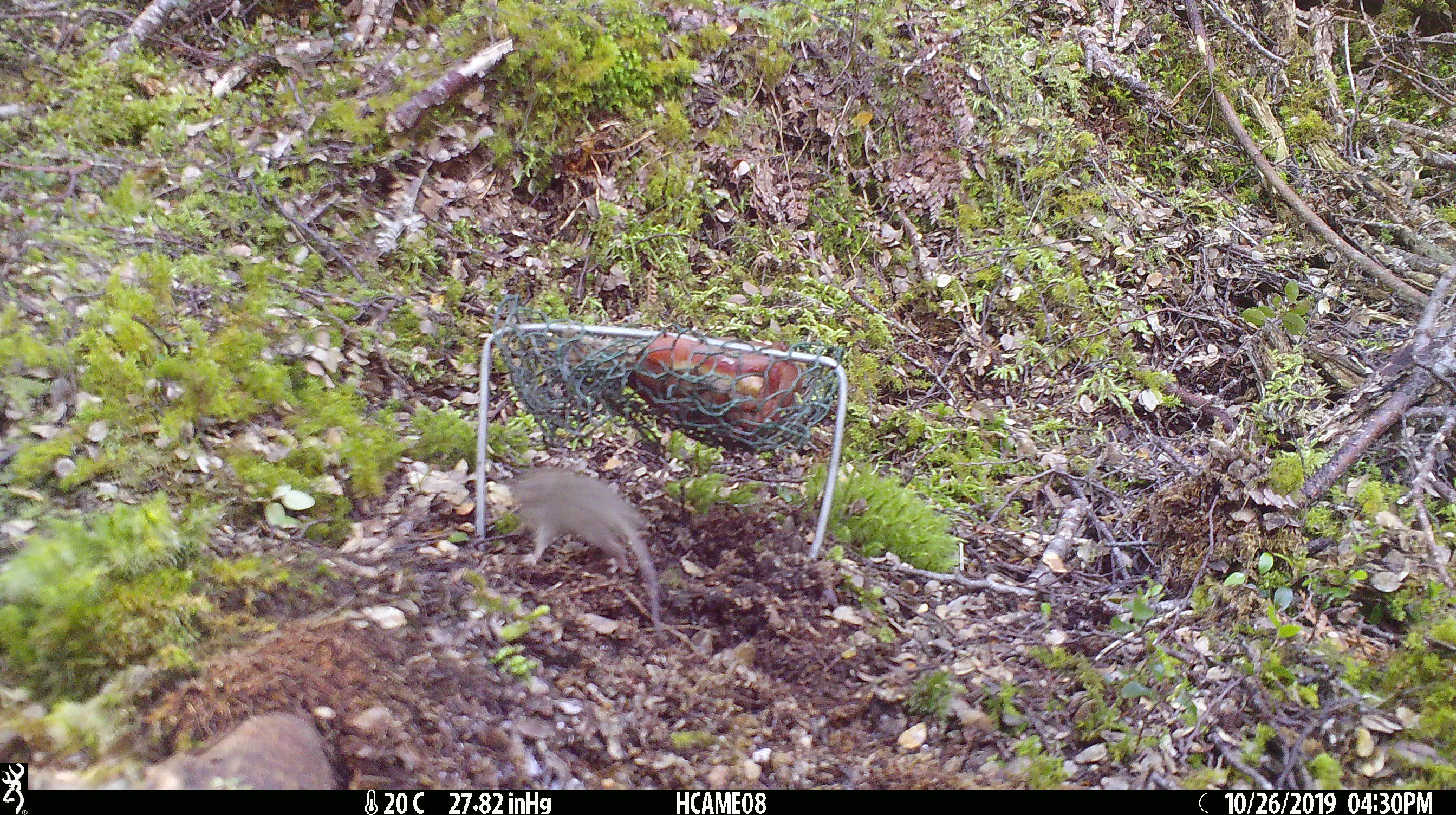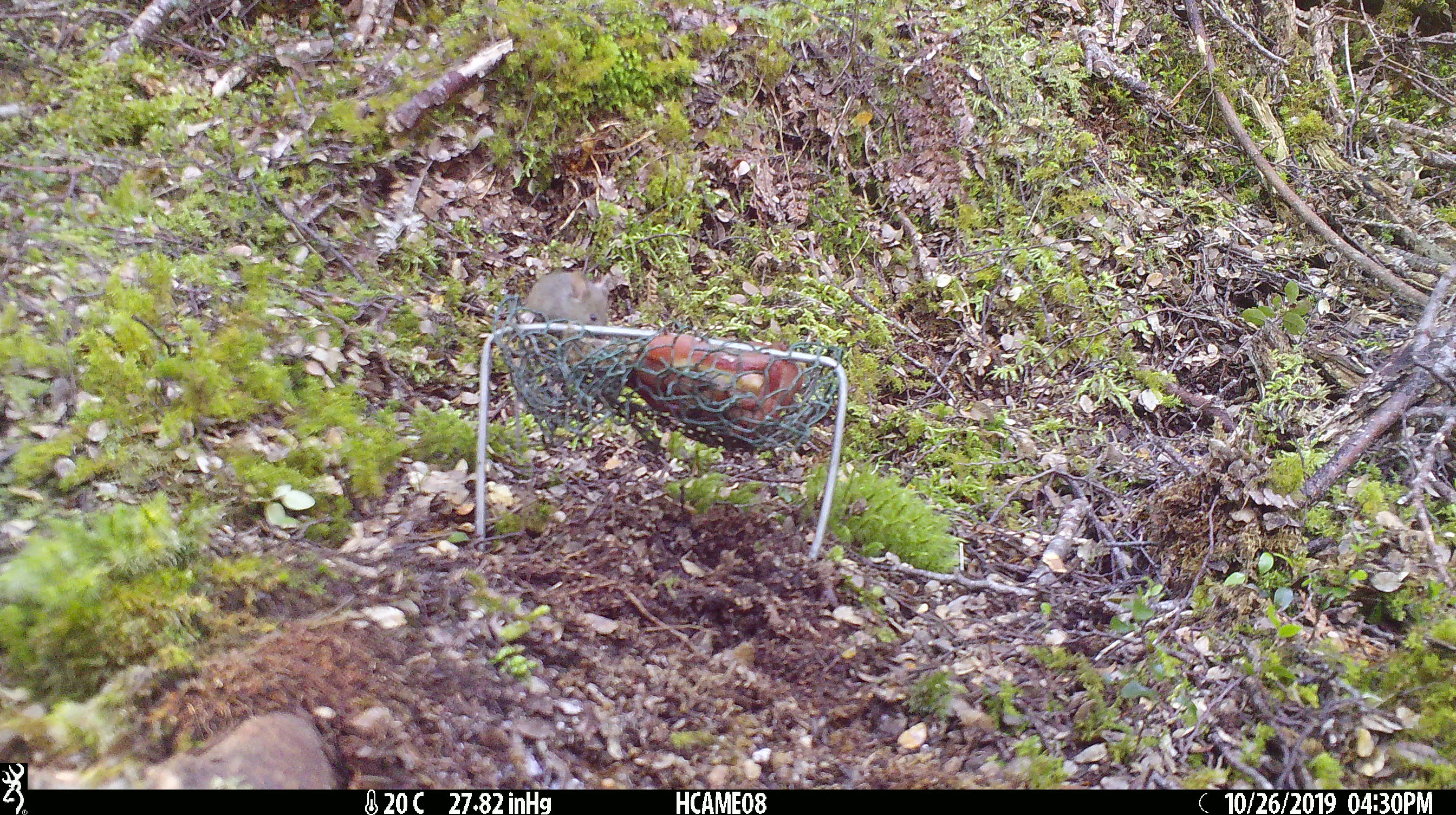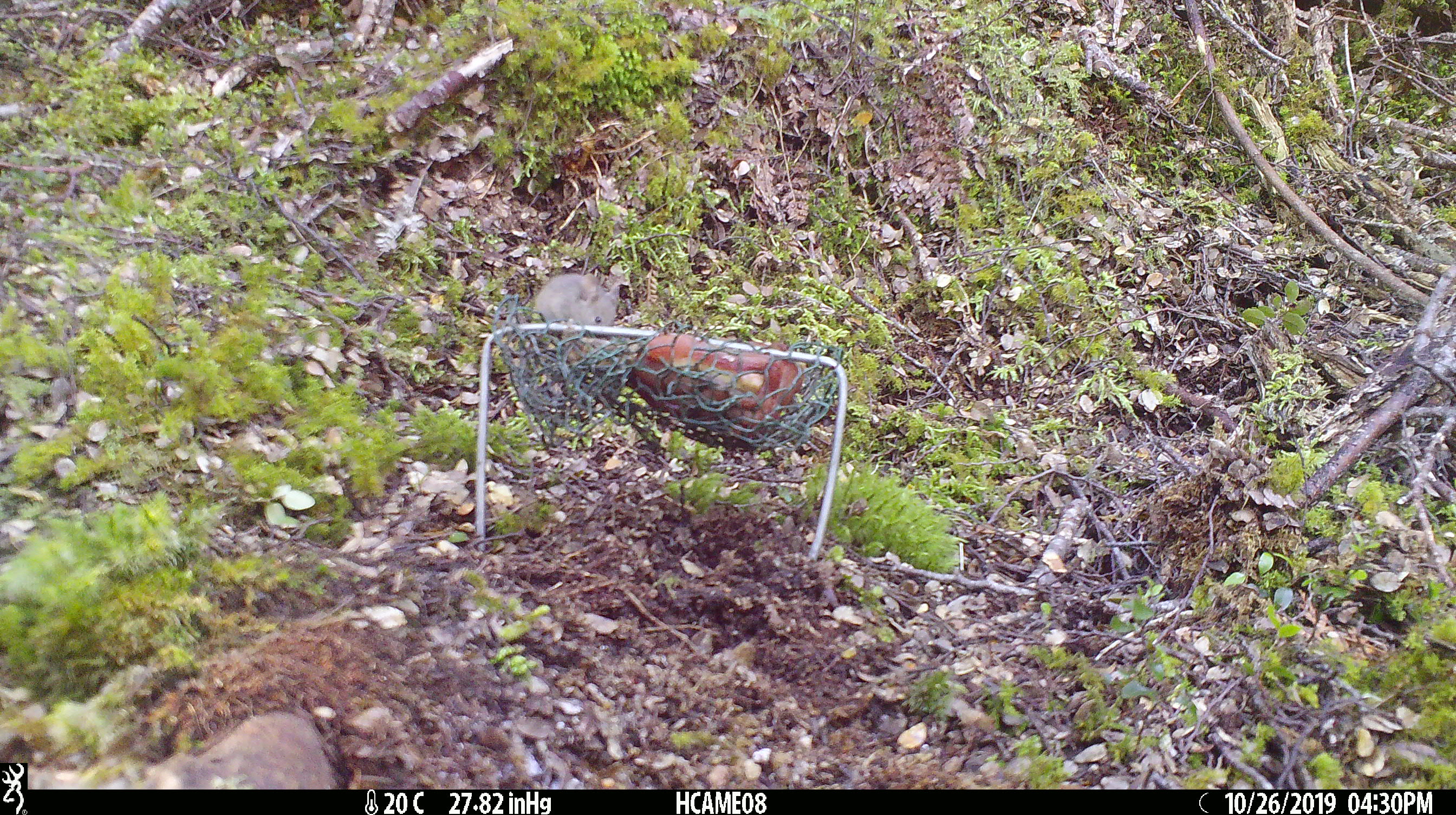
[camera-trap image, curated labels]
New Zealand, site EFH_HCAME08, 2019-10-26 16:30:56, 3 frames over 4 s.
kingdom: Animalia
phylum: Chordata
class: Mammalia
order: Rodentia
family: Muridae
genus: Mus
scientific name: Mus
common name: mouse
Mouse (Mus).